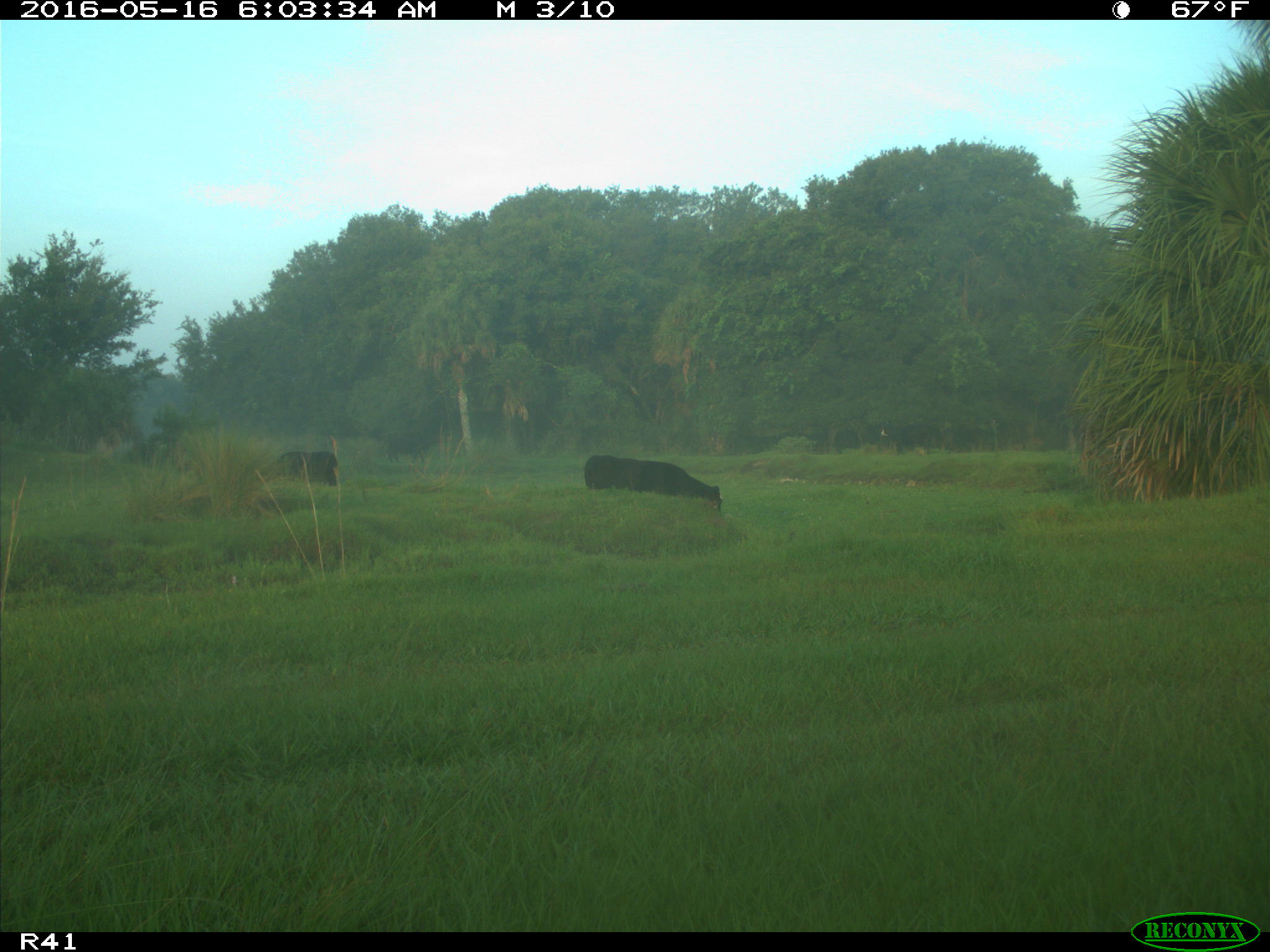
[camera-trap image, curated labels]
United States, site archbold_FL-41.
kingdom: Animalia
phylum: Chordata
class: Mammalia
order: Artiodactyla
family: Bovidae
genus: Bos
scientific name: Bos taurus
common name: domestic cow